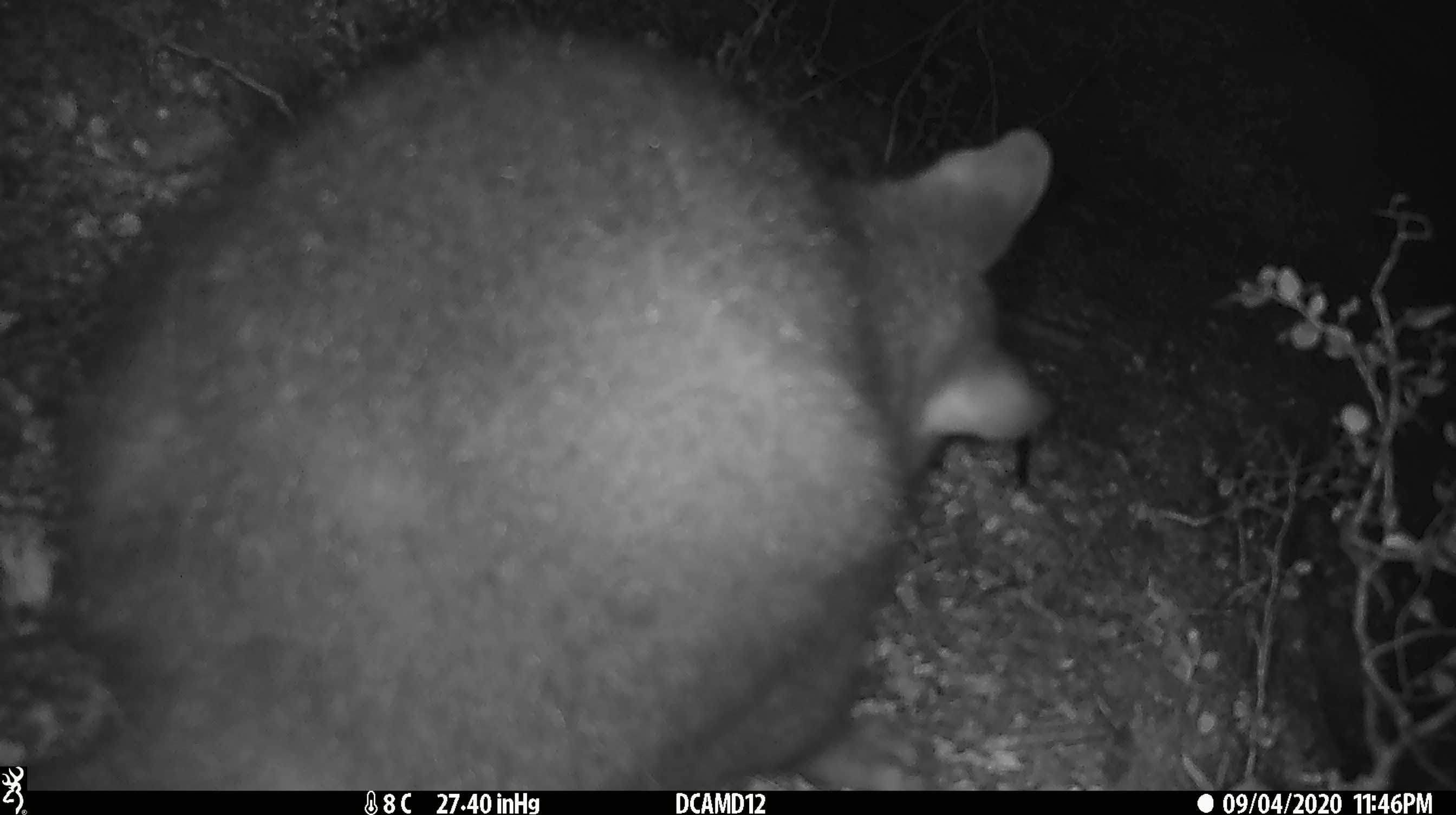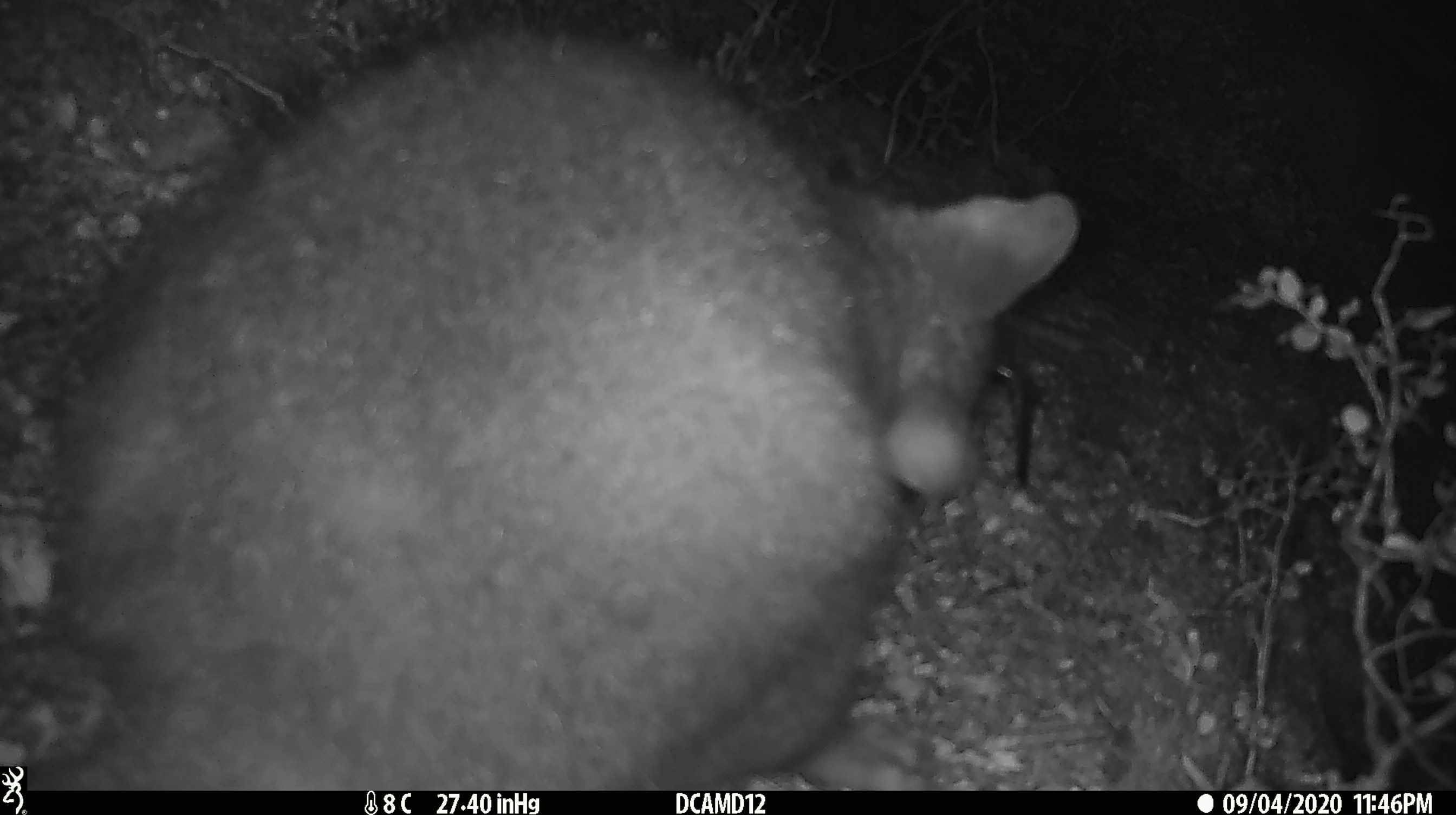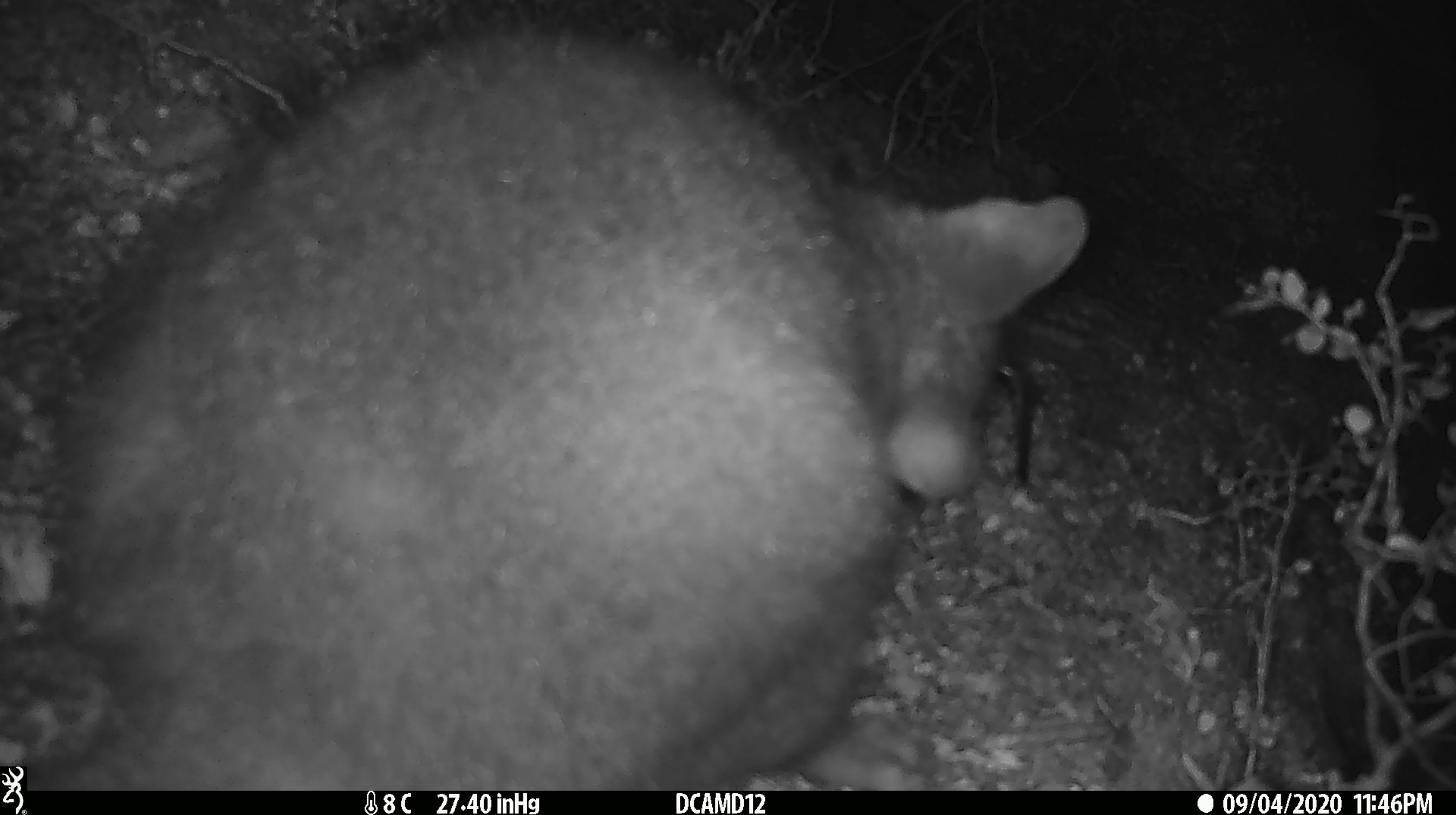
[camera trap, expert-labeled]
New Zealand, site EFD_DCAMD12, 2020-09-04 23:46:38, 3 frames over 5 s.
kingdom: Animalia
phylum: Chordata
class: Mammalia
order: Diprotodontia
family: Phalangeridae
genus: Trichosurus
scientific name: Trichosurus vulpecula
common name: common brushtail possum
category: possum